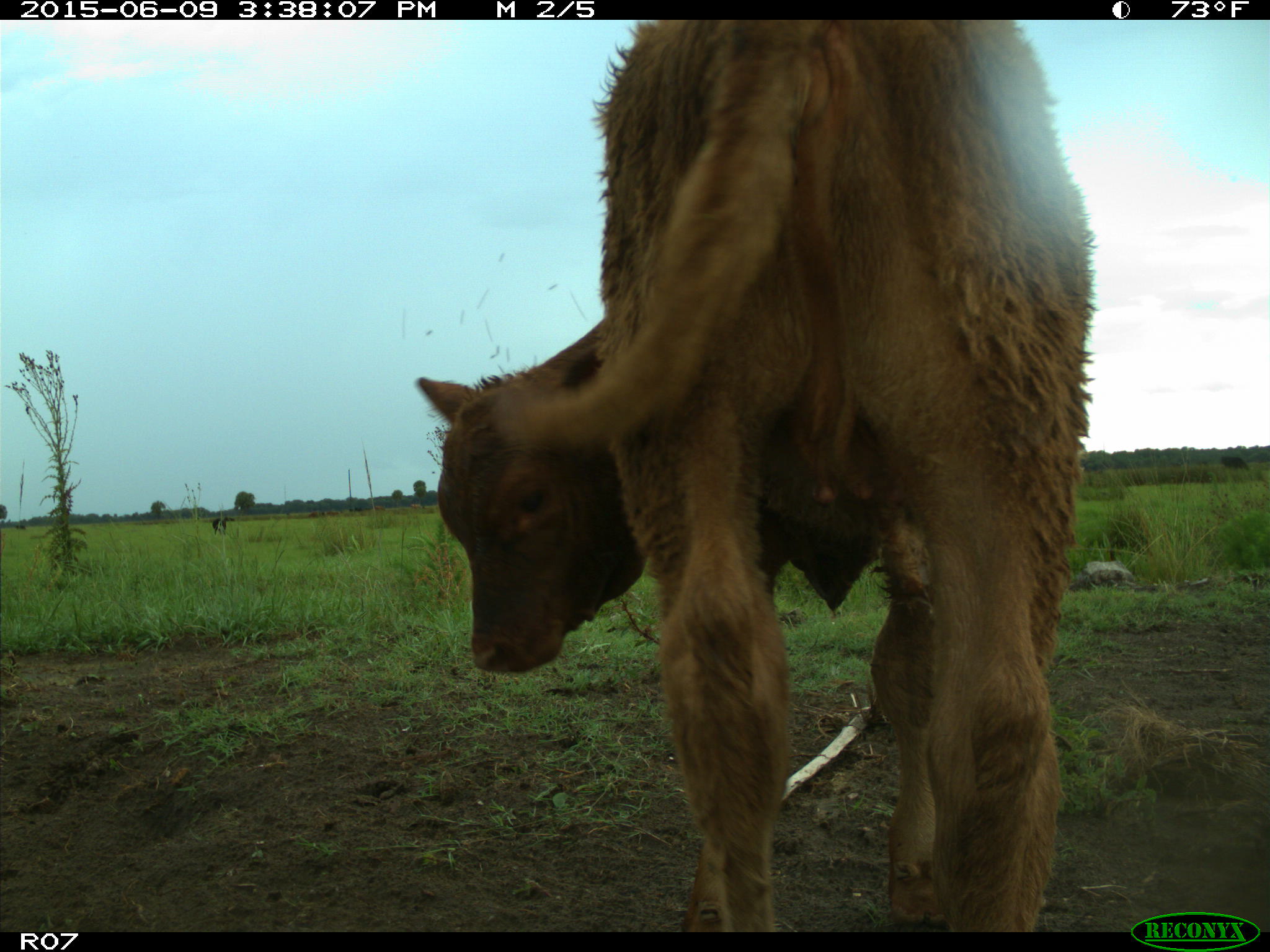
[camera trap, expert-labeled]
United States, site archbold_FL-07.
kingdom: Animalia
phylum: Chordata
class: Mammalia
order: Artiodactyla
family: Bovidae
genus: Bos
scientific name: Bos taurus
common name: domestic cow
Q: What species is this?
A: Bos taurus (domestic cow).